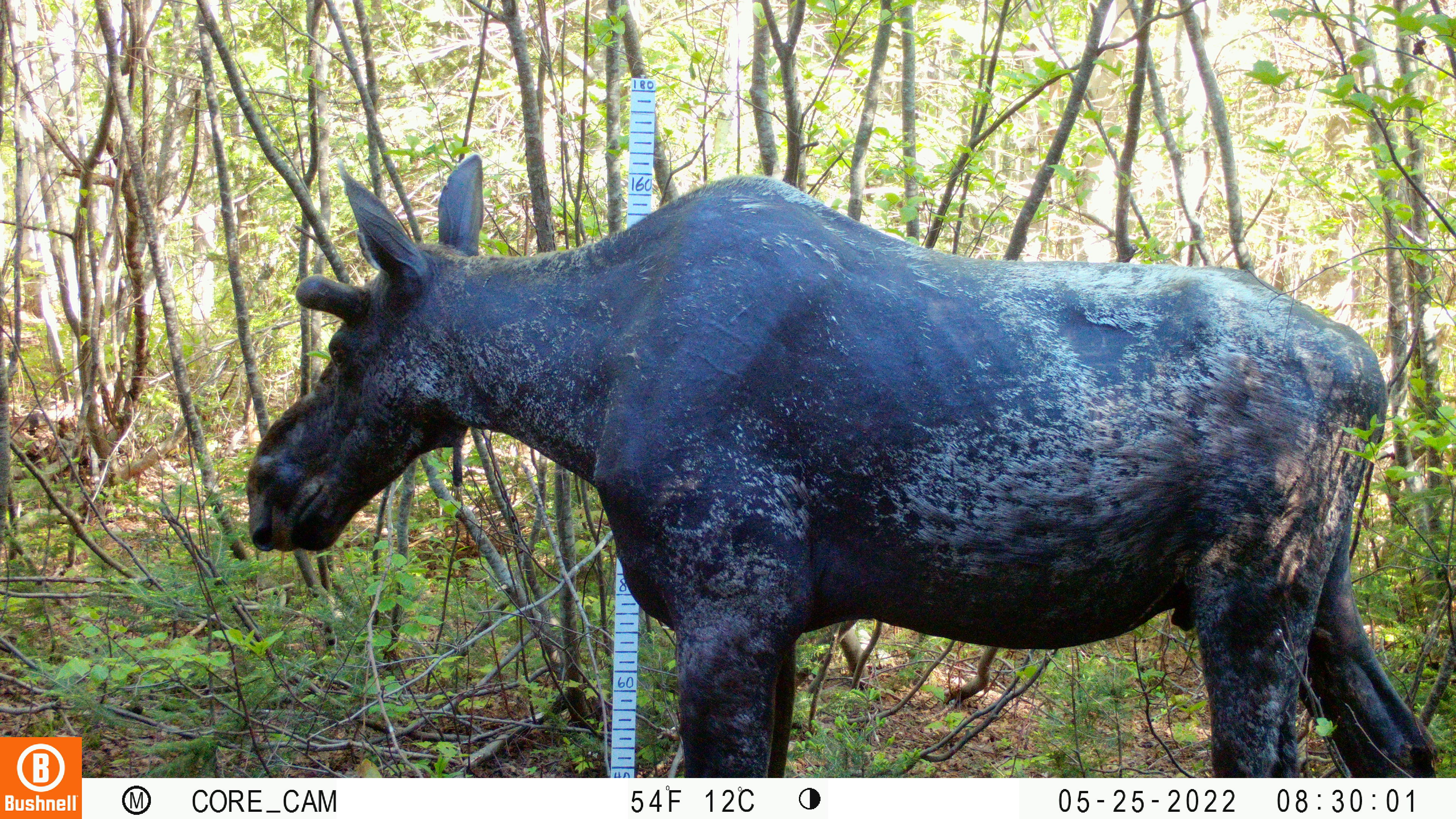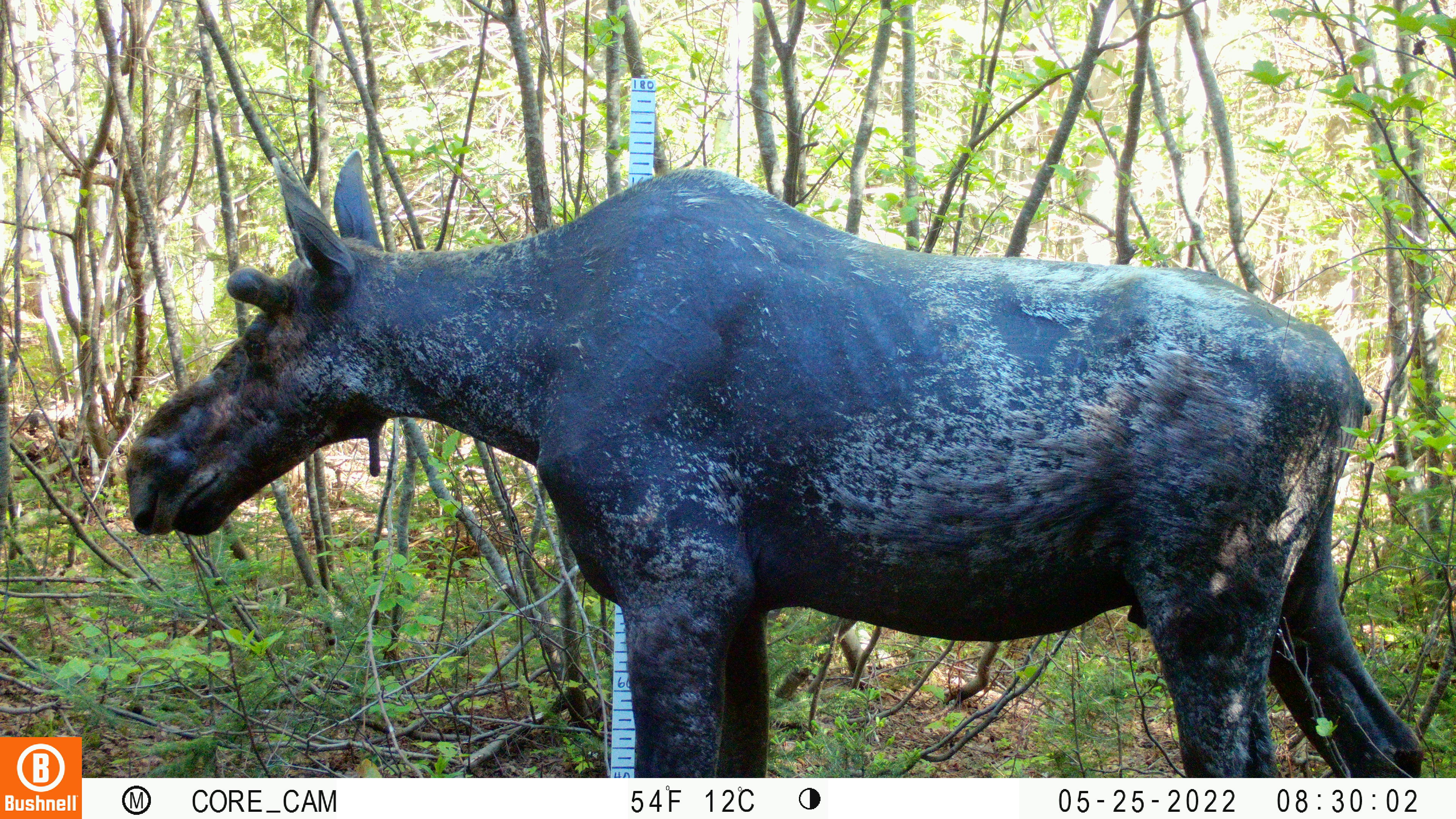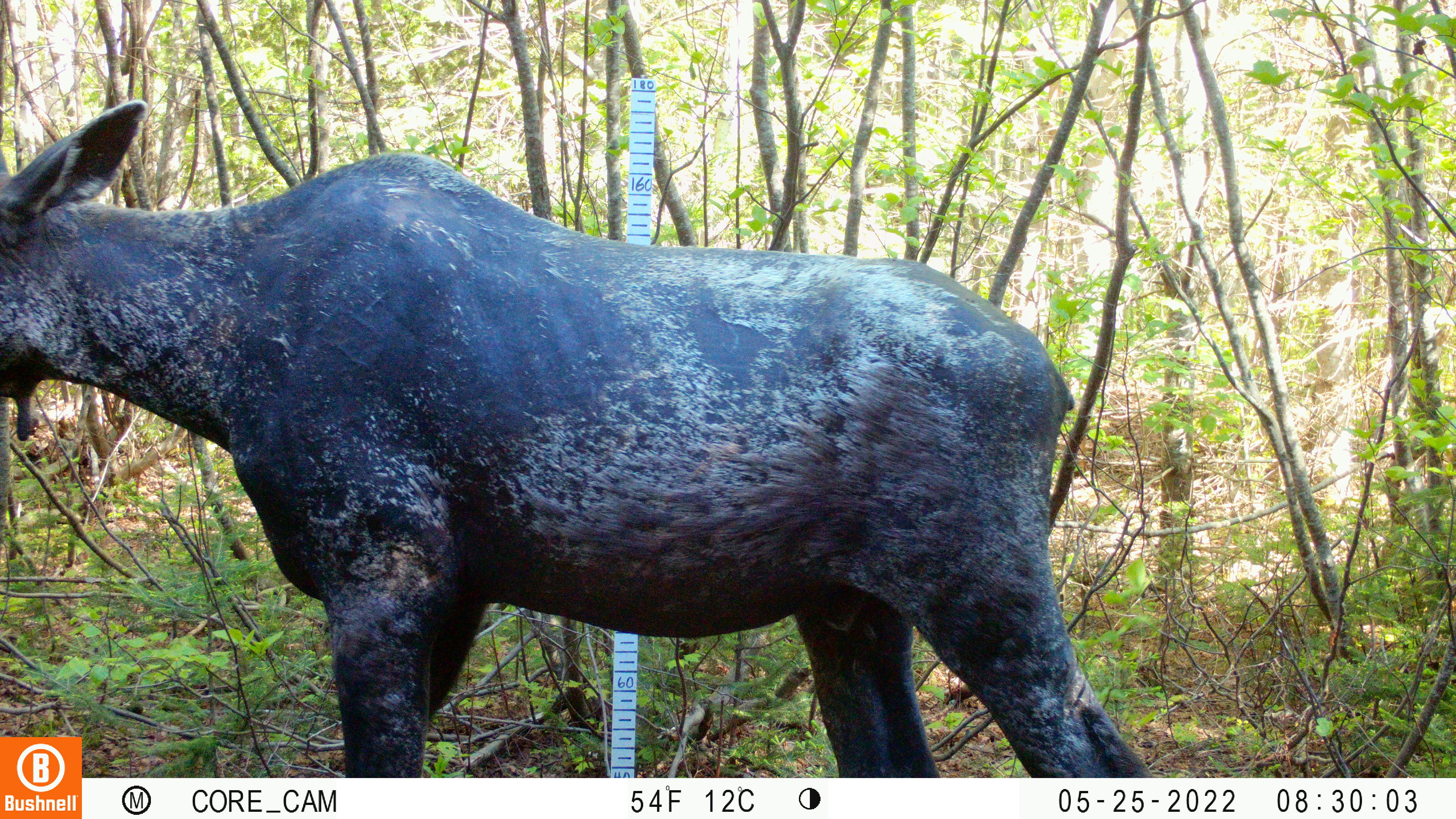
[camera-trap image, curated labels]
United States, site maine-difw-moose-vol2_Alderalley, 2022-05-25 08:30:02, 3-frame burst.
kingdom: Animalia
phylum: Chordata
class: Mammalia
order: Artiodactyla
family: Cervidae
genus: Alces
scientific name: Alces alces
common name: moose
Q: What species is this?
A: Moose (Alces alces).